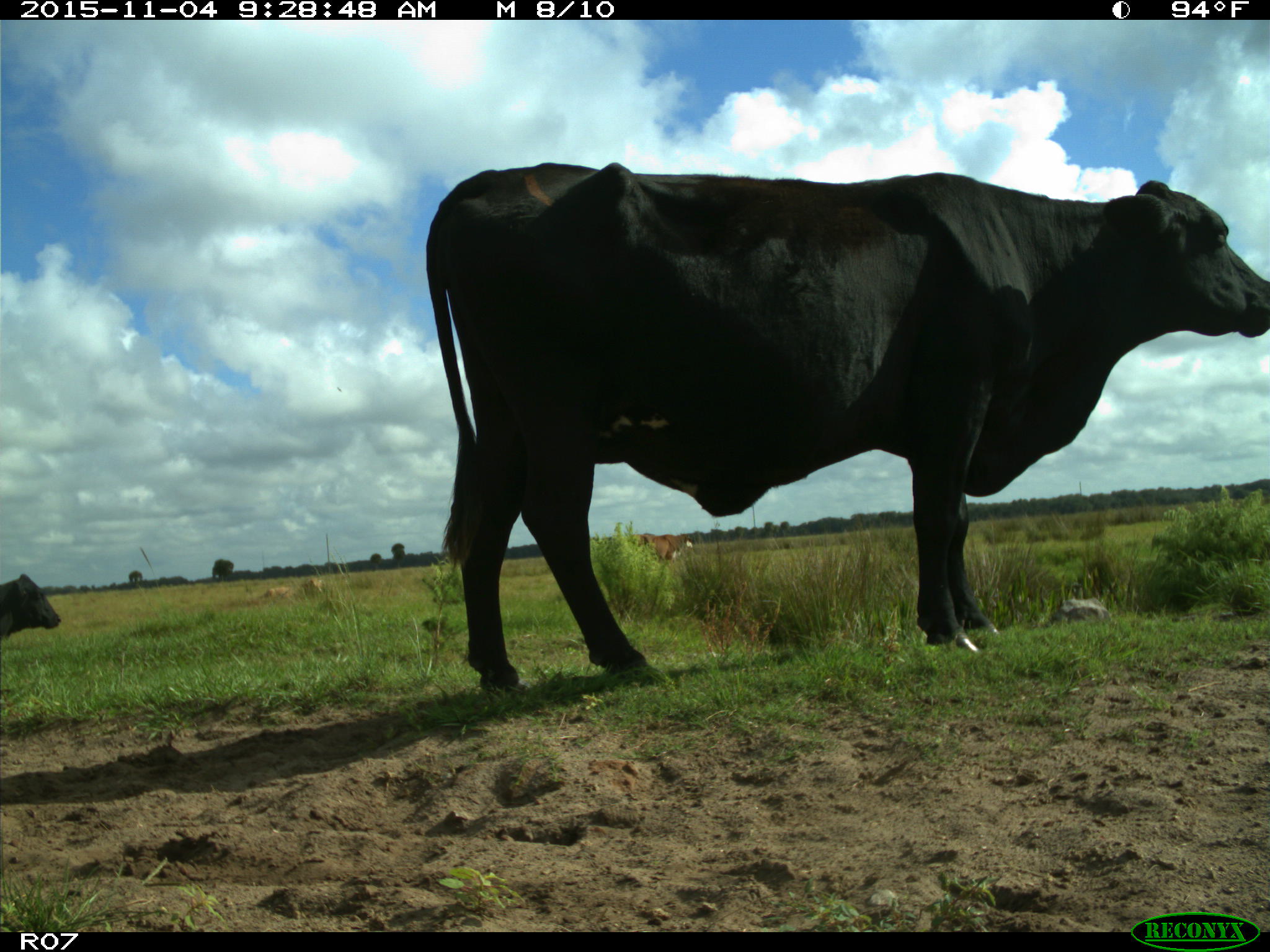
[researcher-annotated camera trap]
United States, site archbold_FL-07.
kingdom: Animalia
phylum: Chordata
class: Mammalia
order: Artiodactyla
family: Bovidae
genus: Bos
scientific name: Bos taurus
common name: domestic cow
Bos taurus (domestic cow).